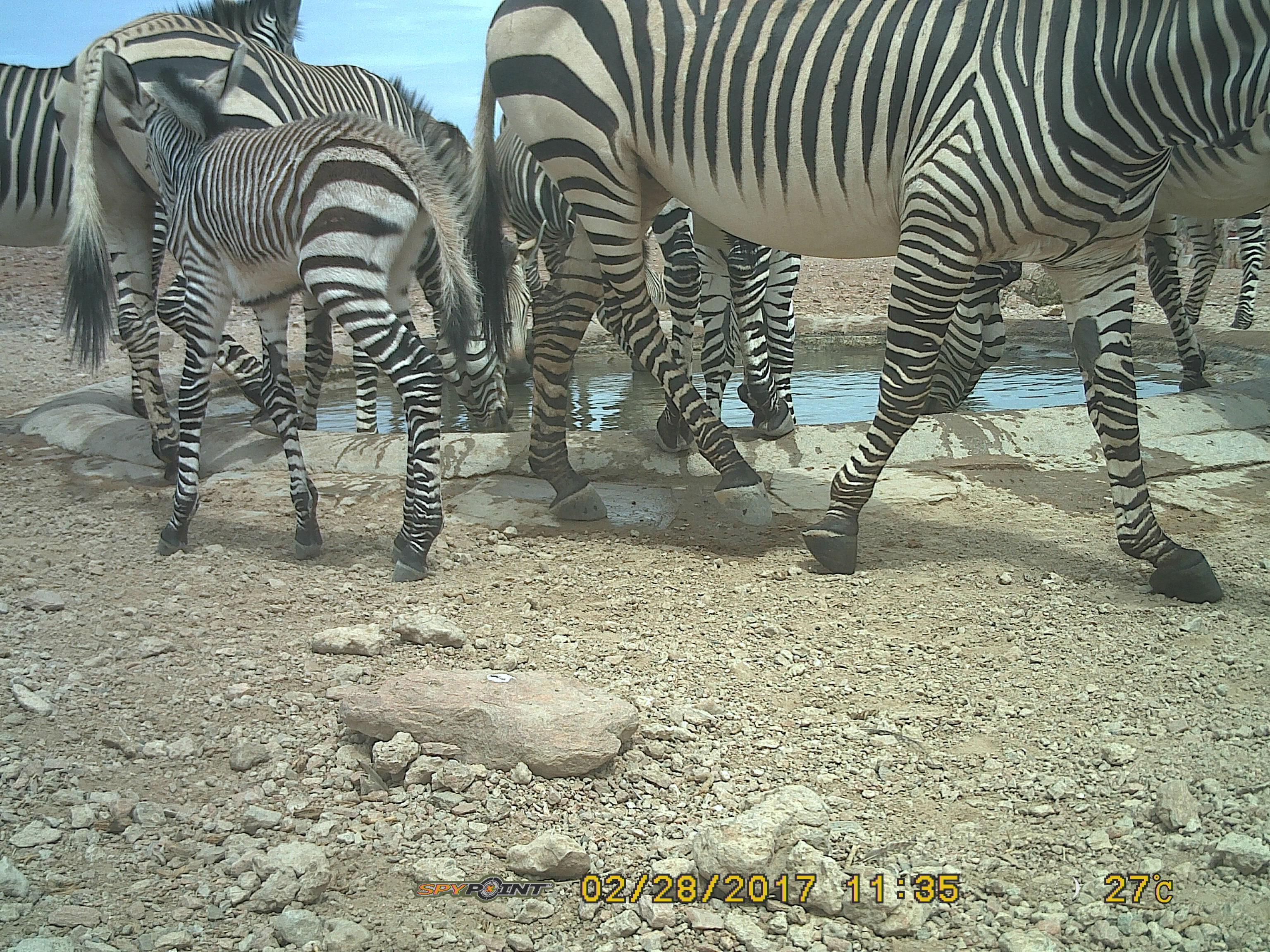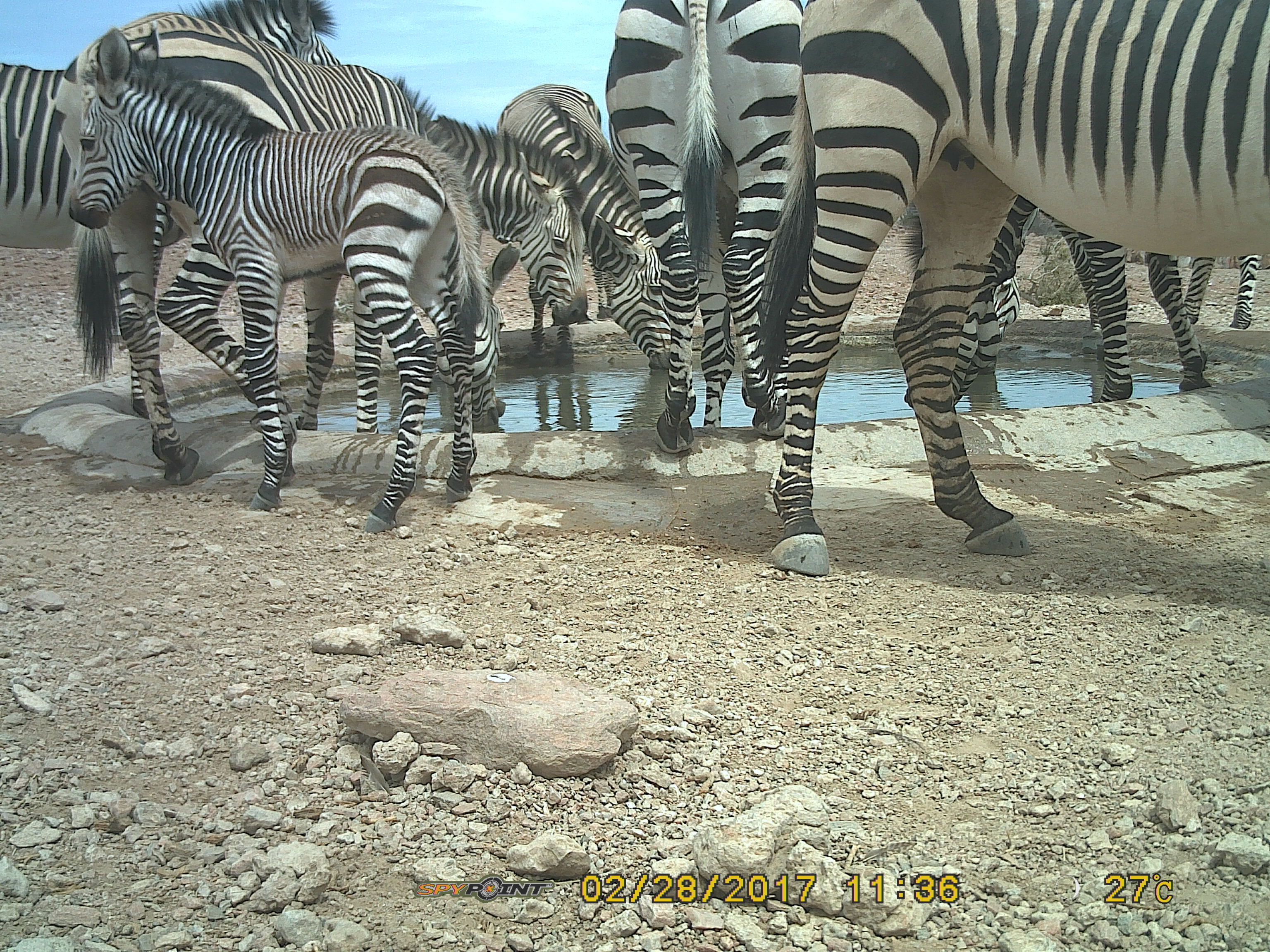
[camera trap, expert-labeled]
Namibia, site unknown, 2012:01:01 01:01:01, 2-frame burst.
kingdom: Animalia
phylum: Chordata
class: Mammalia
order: Perissodactyla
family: Equidae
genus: Equus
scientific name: Equus zebra hartmannae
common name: hartmann's mountain zebra